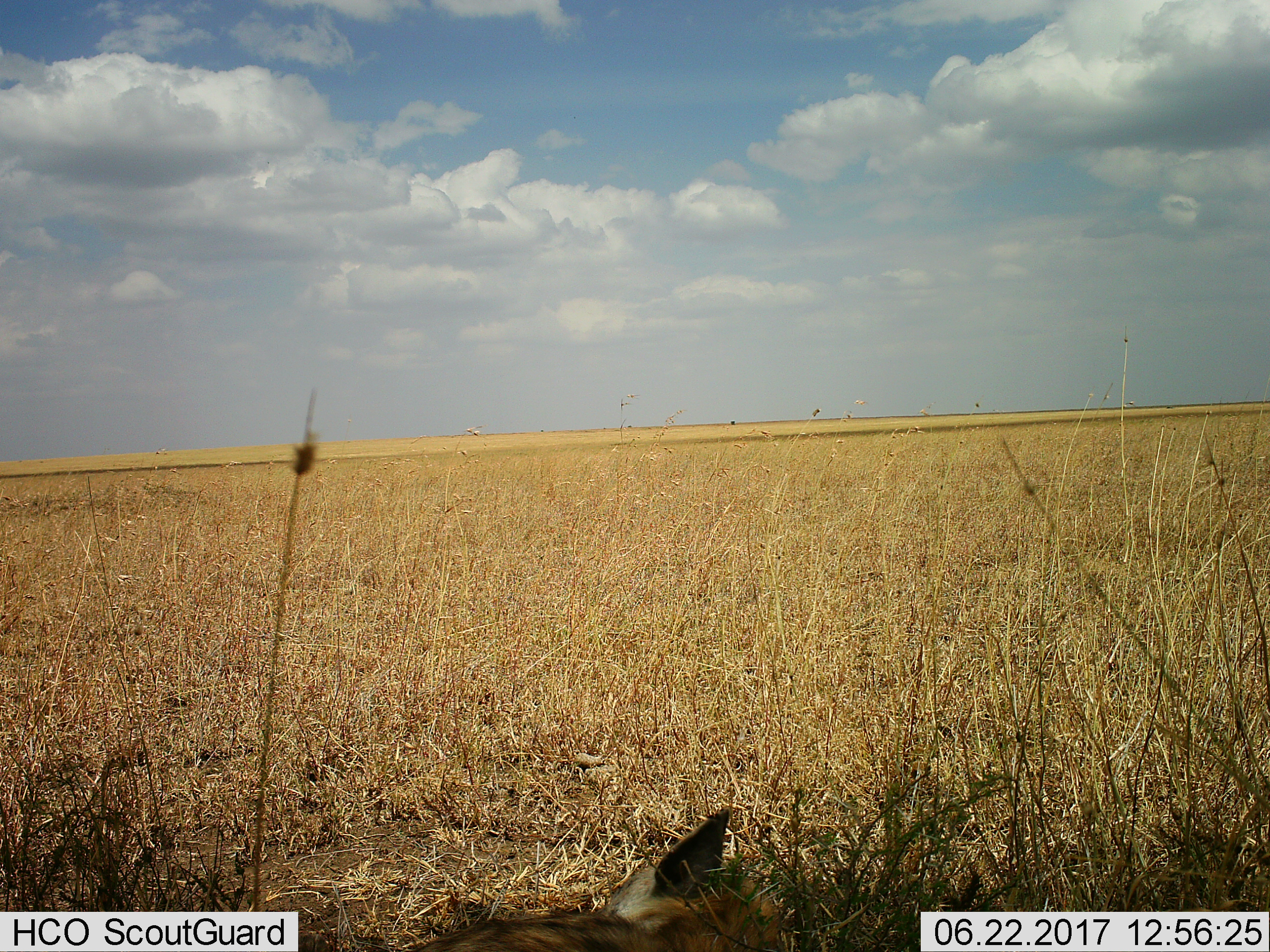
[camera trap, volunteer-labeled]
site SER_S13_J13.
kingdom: Animalia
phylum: Chordata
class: Mammalia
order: Carnivora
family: Hyaenidae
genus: Crocuta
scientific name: Crocuta crocuta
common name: spotted hyena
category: hyenaspotted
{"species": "hyenaspotted (spotted hyena) (Crocuta crocuta)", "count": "1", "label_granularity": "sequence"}